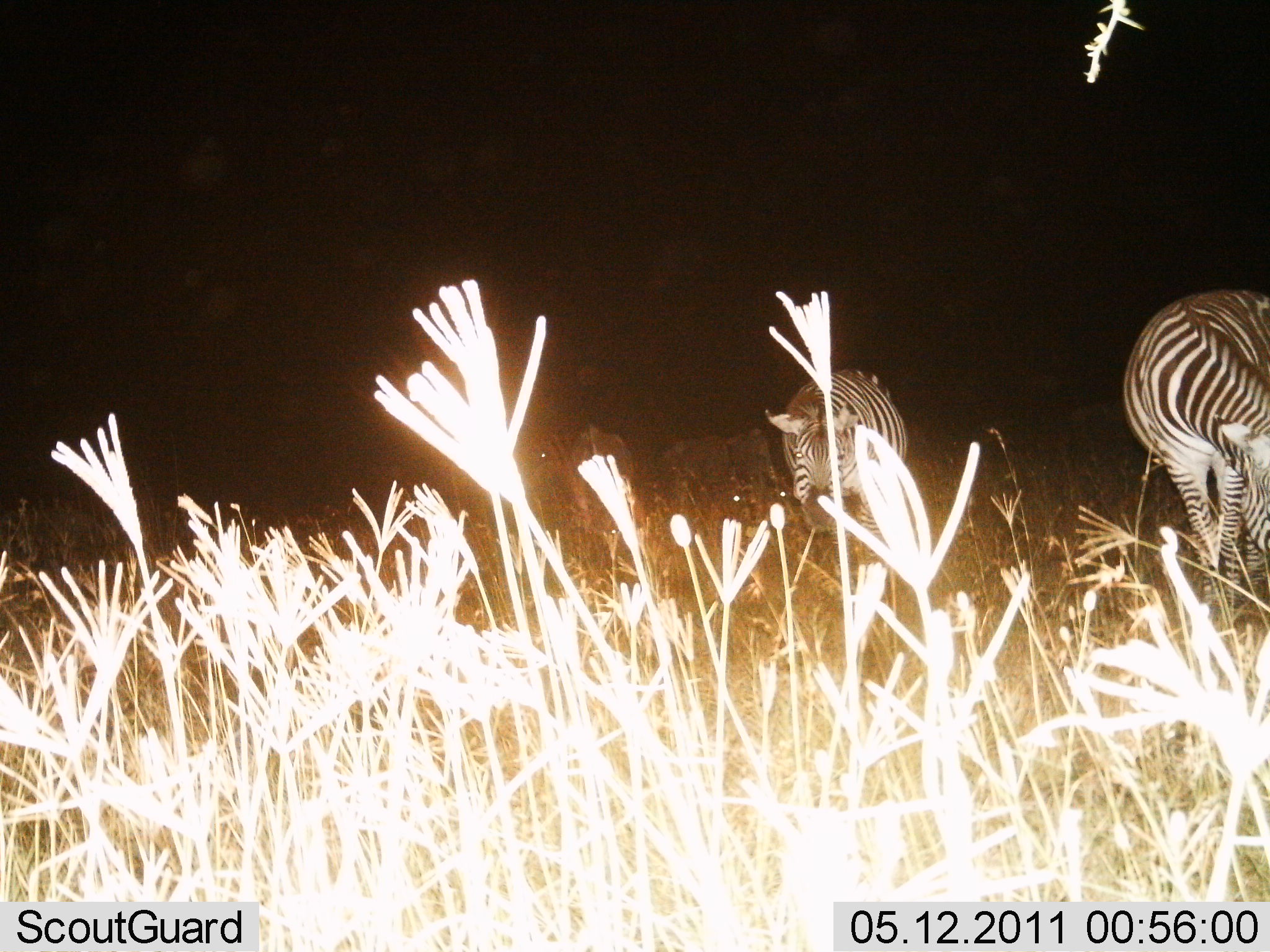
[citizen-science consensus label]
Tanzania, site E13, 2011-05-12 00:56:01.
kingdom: Animalia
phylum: Chordata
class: Mammalia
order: Perissodactyla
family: Equidae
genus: Equus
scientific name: Equus quagga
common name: plains zebra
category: zebra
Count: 4.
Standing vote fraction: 45%.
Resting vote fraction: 0%.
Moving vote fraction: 27%.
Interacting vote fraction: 0%.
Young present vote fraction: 0%.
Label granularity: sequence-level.